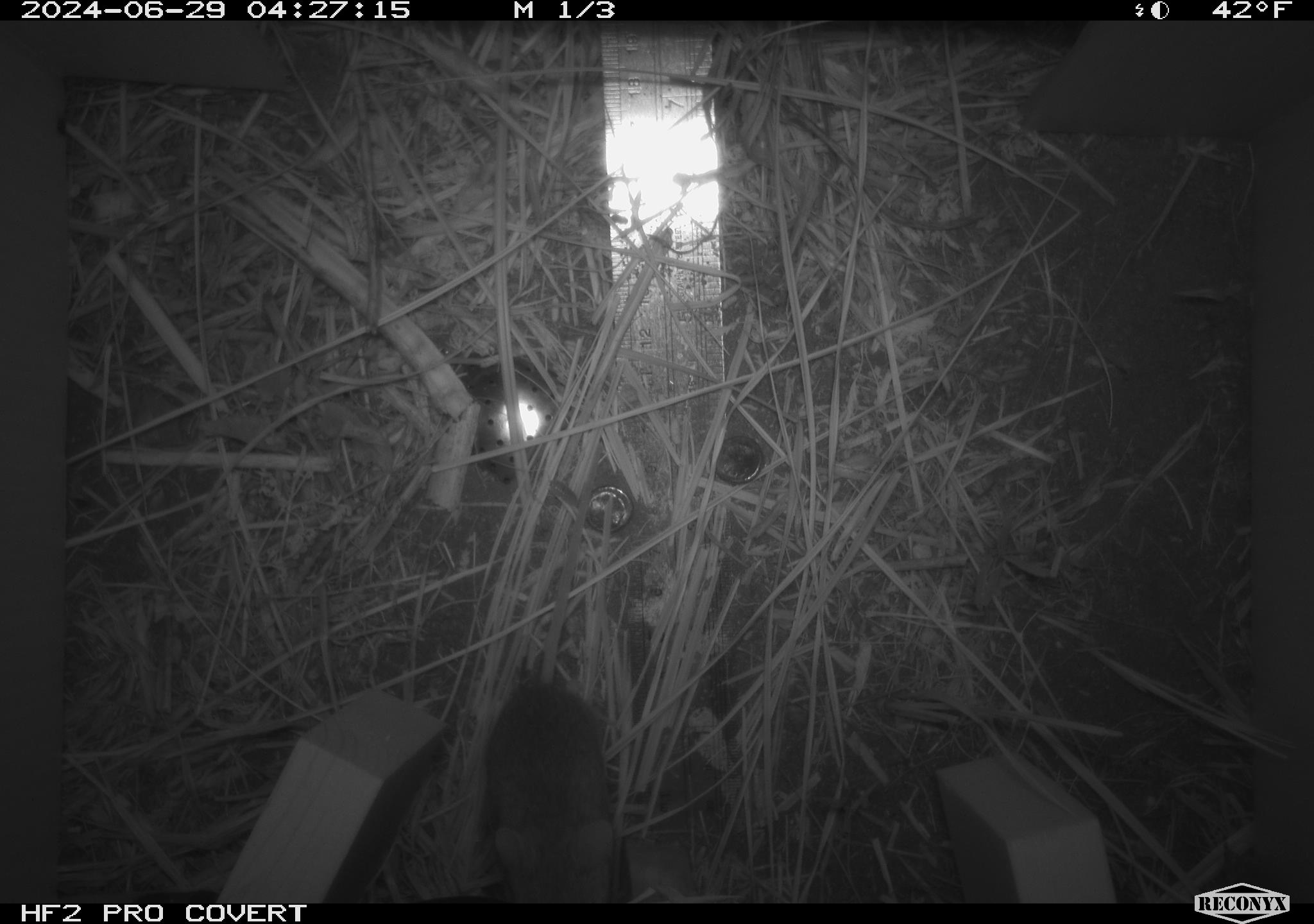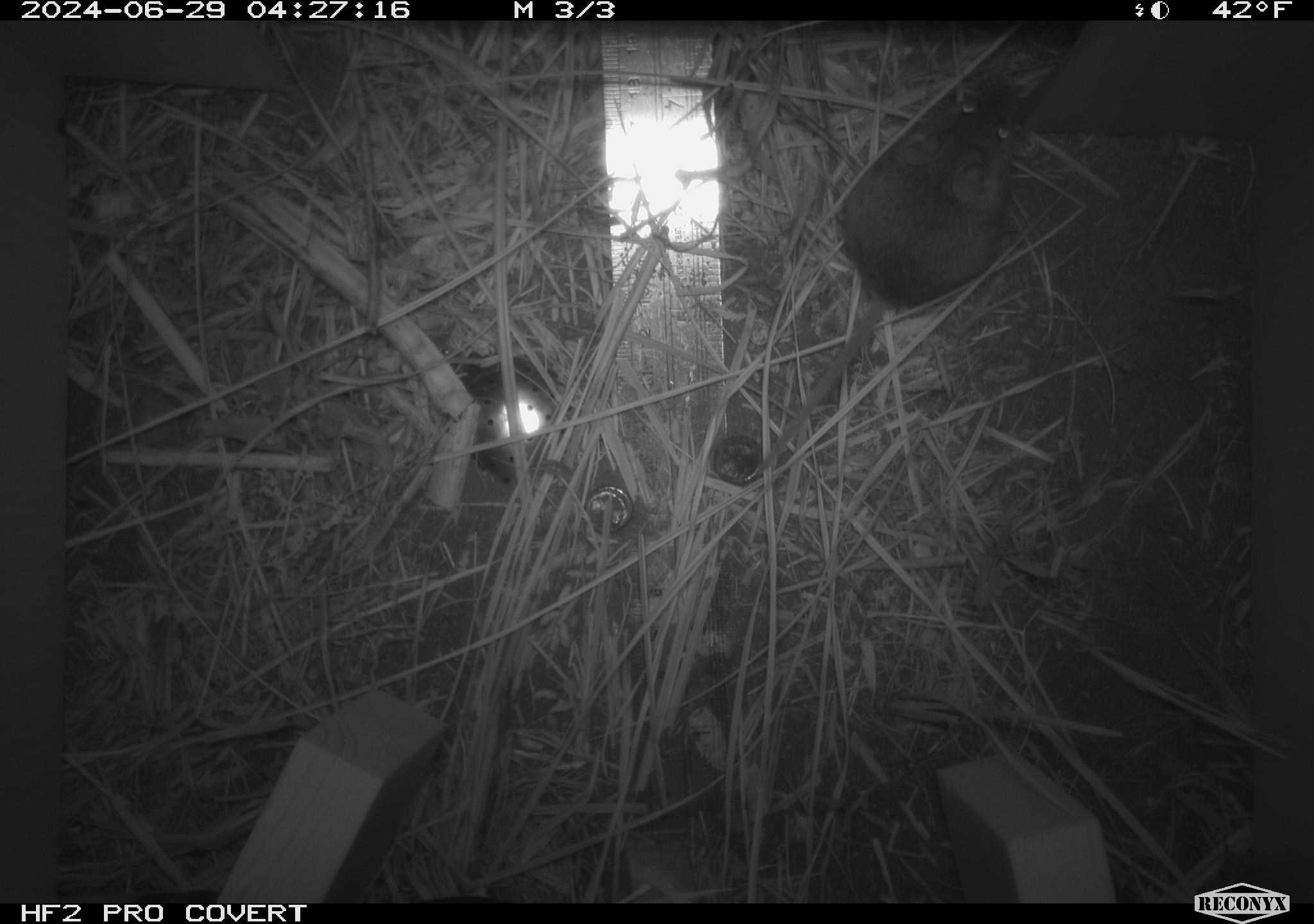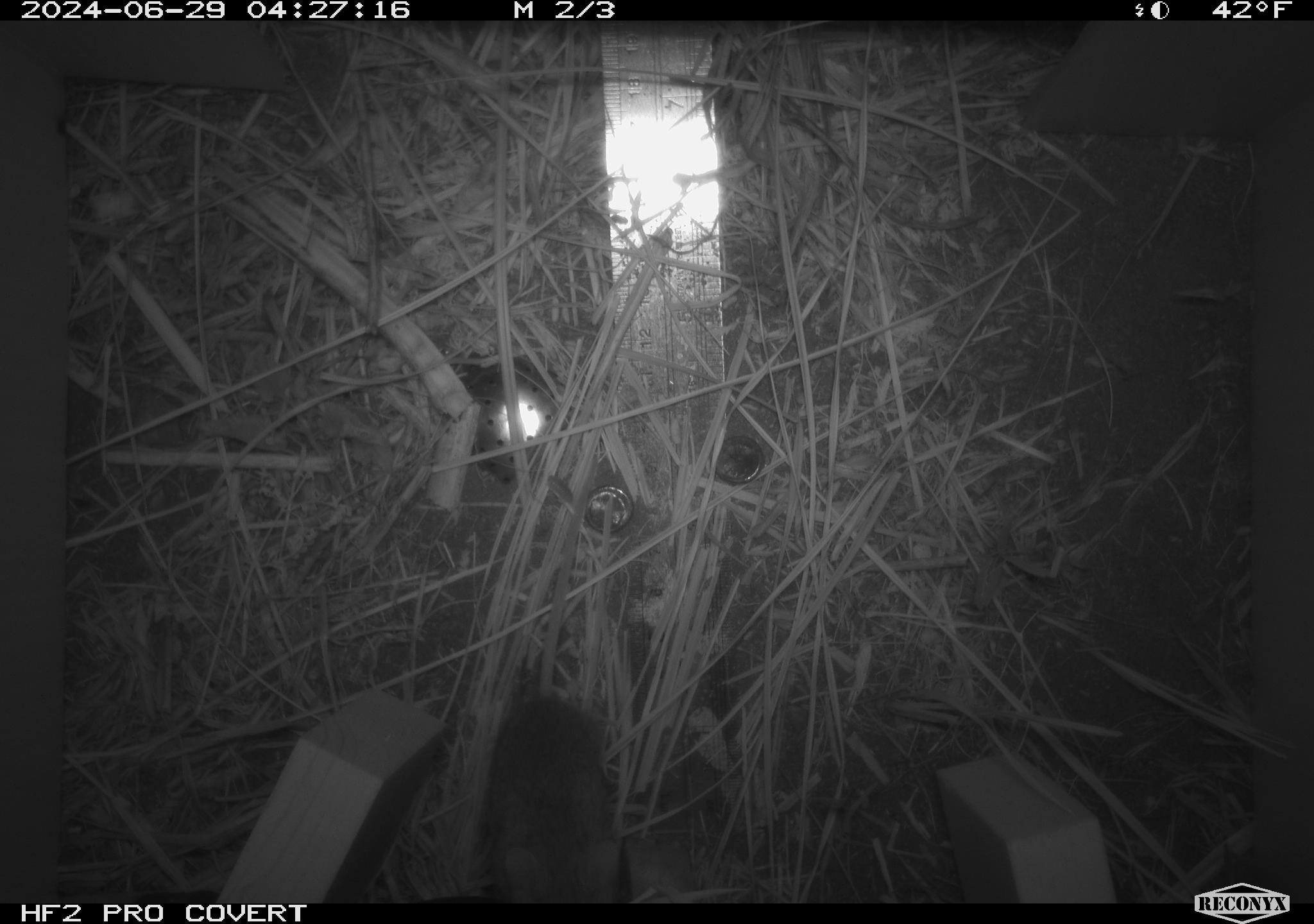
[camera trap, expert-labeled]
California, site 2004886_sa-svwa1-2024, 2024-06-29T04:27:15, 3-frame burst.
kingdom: Animalia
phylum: Chordata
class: Mammalia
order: Rodentia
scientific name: Rodentia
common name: mouse species